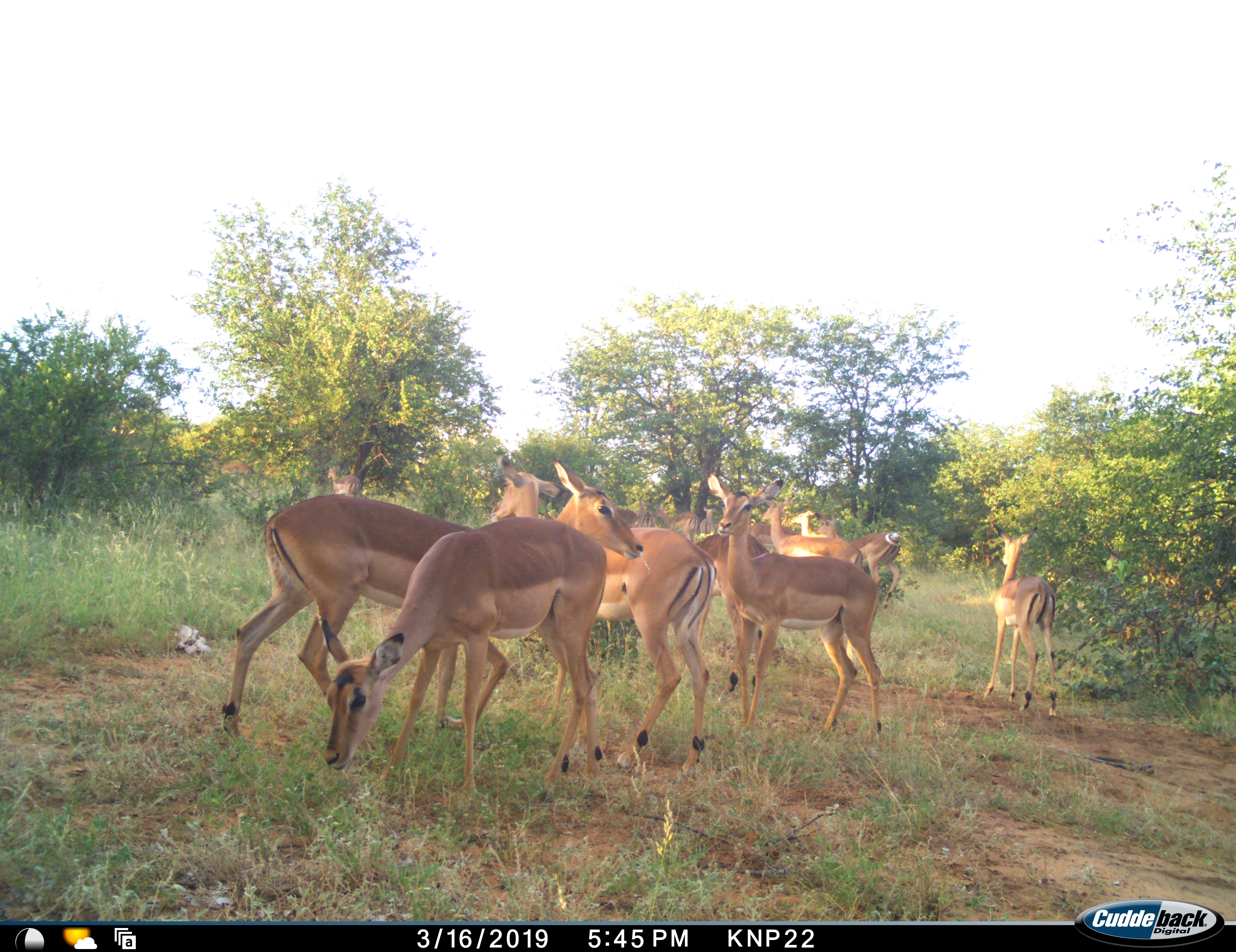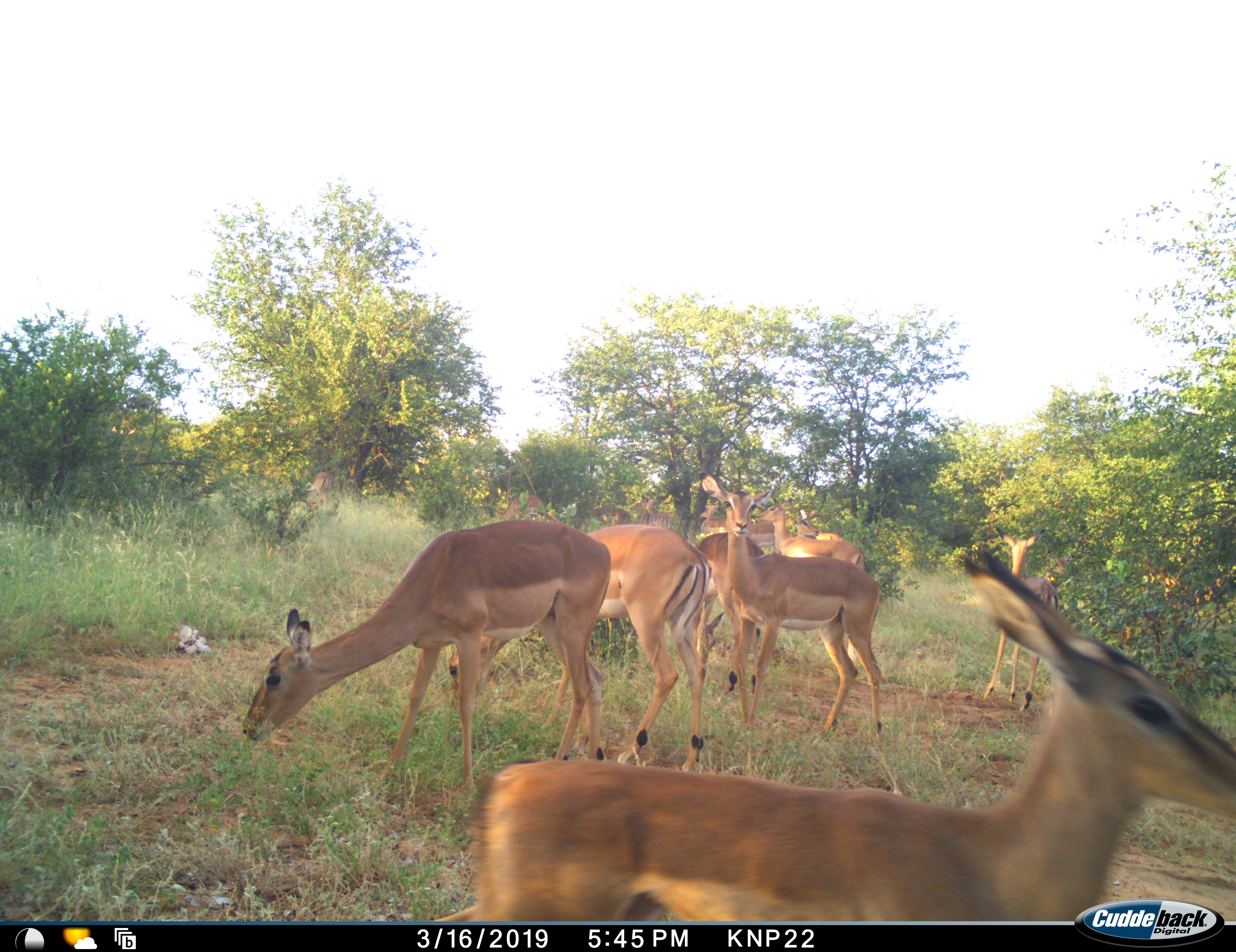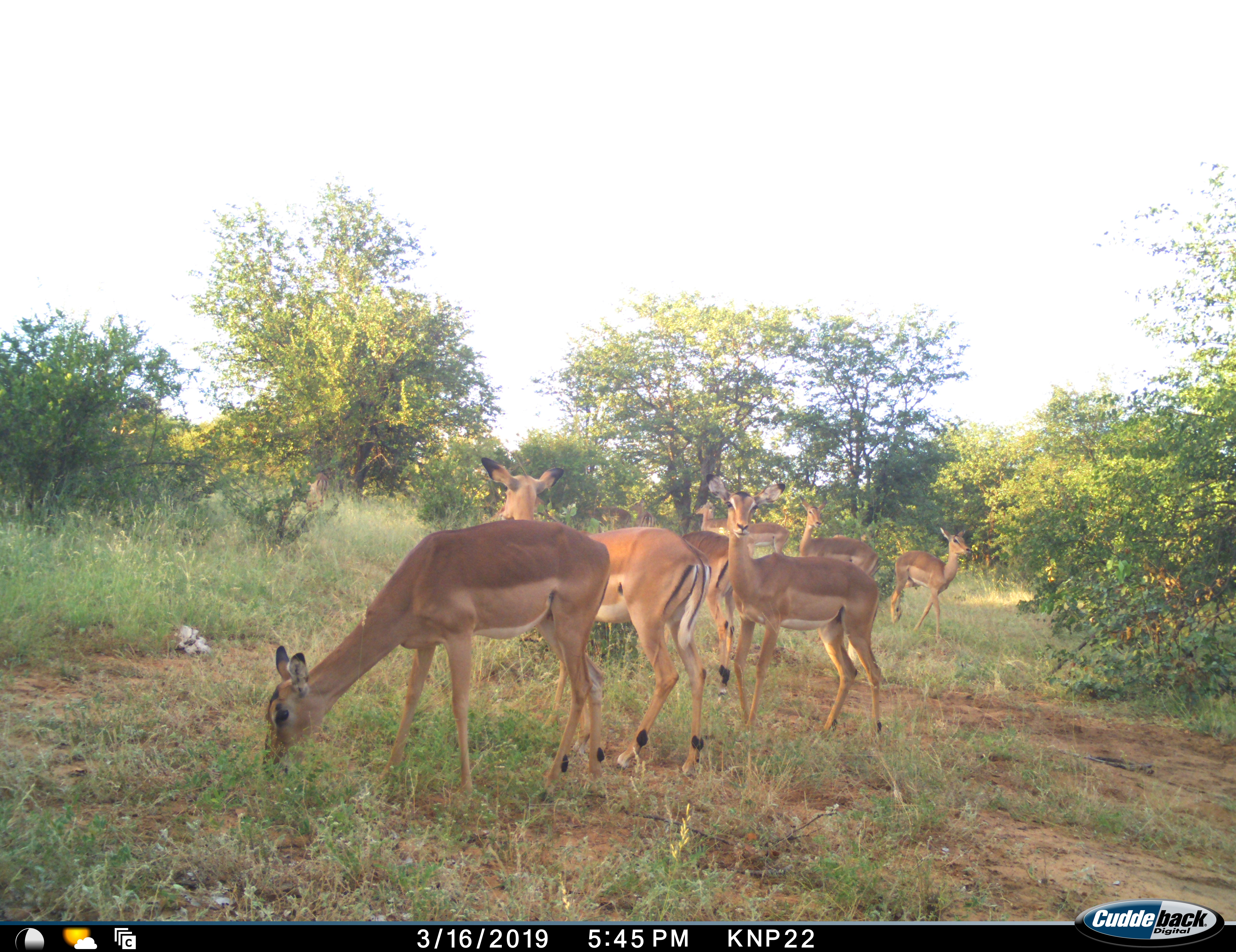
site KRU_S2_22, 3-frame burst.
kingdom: Animalia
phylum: Chordata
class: Mammalia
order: Artiodactyla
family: Bovidae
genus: Aepyceros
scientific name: Aepyceros melampus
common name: impala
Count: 11-50.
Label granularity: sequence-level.